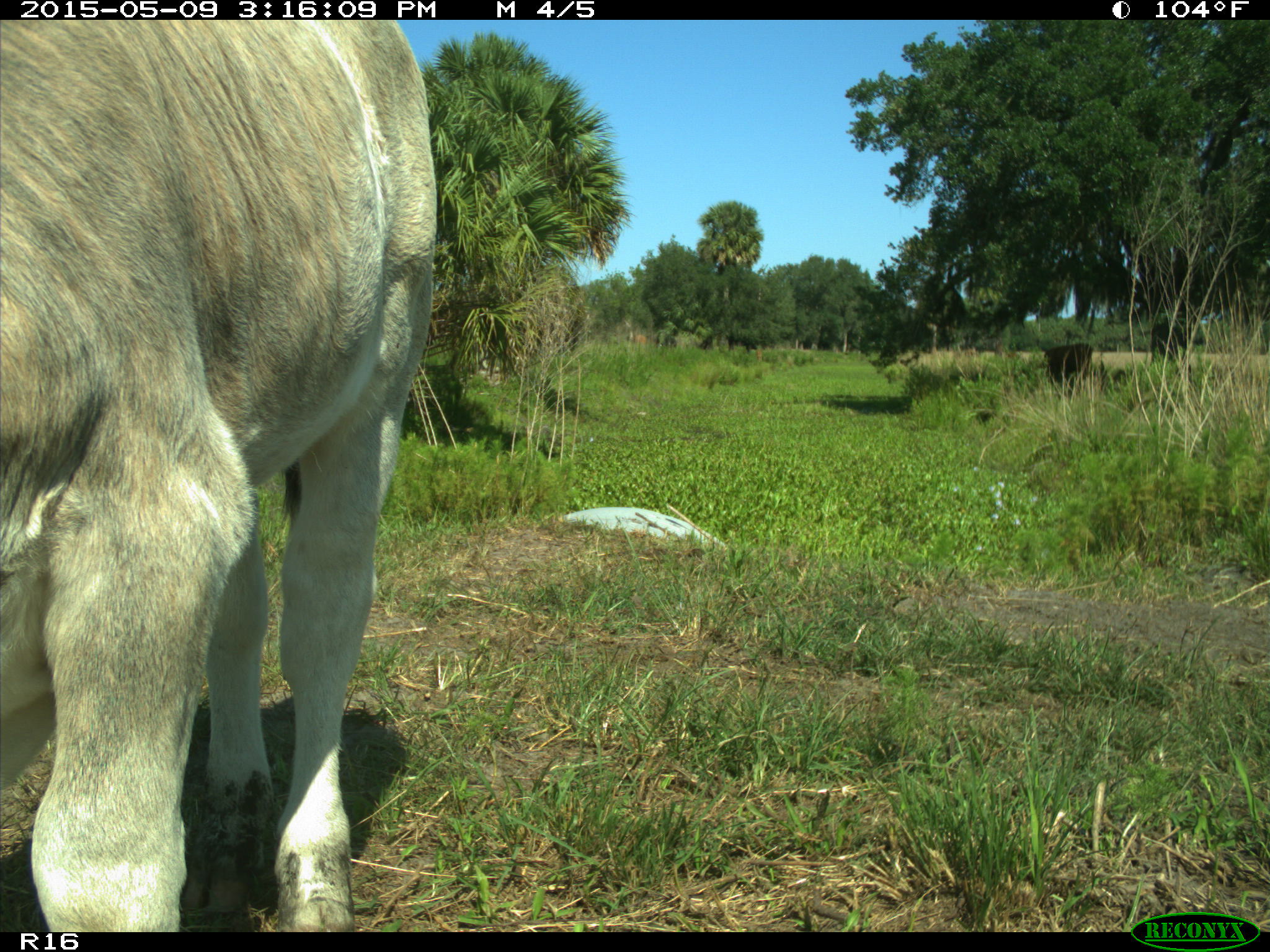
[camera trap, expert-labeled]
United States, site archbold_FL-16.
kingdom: Animalia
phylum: Chordata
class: Mammalia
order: Artiodactyla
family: Bovidae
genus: Bos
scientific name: Bos taurus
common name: domestic cow